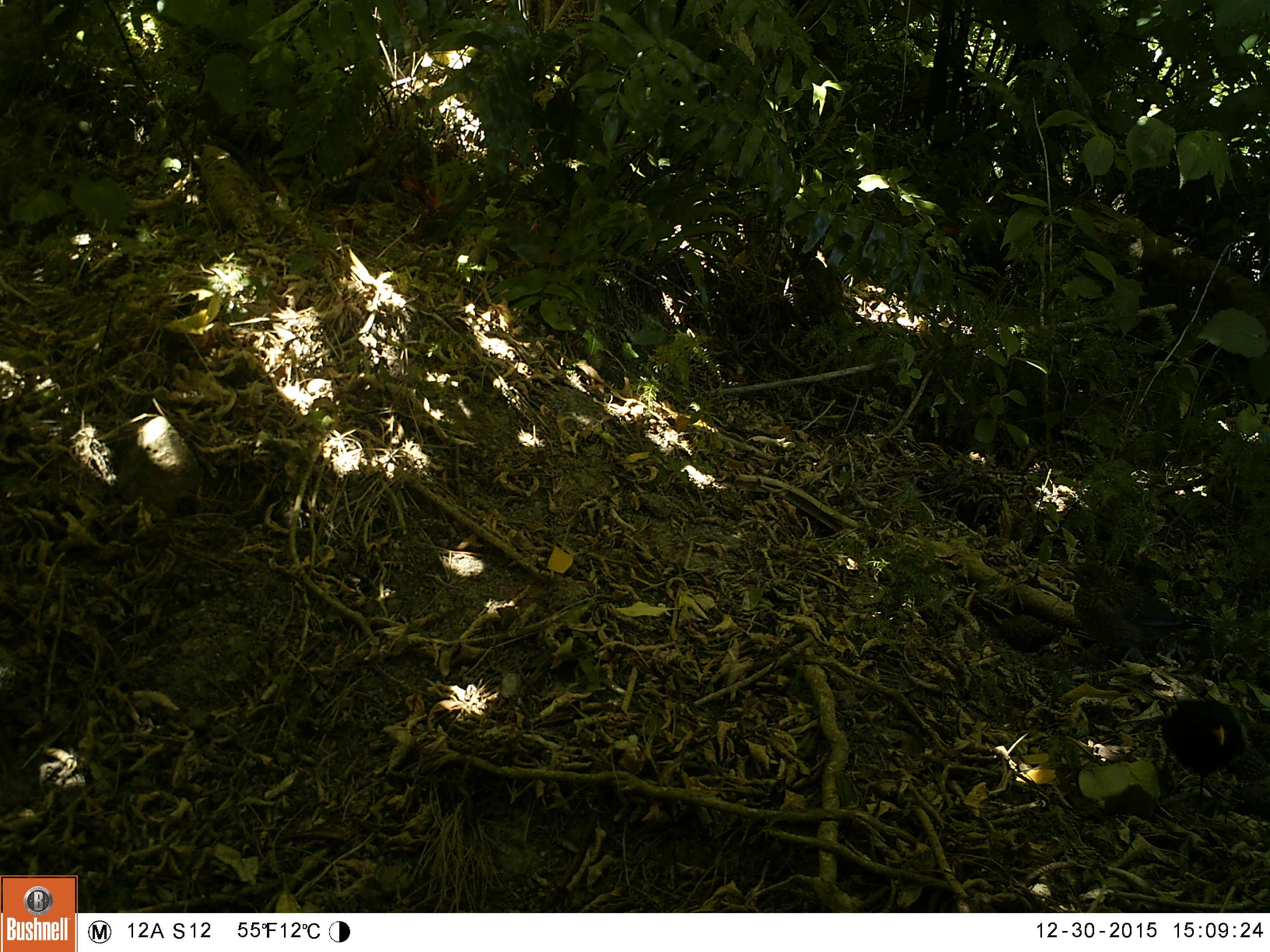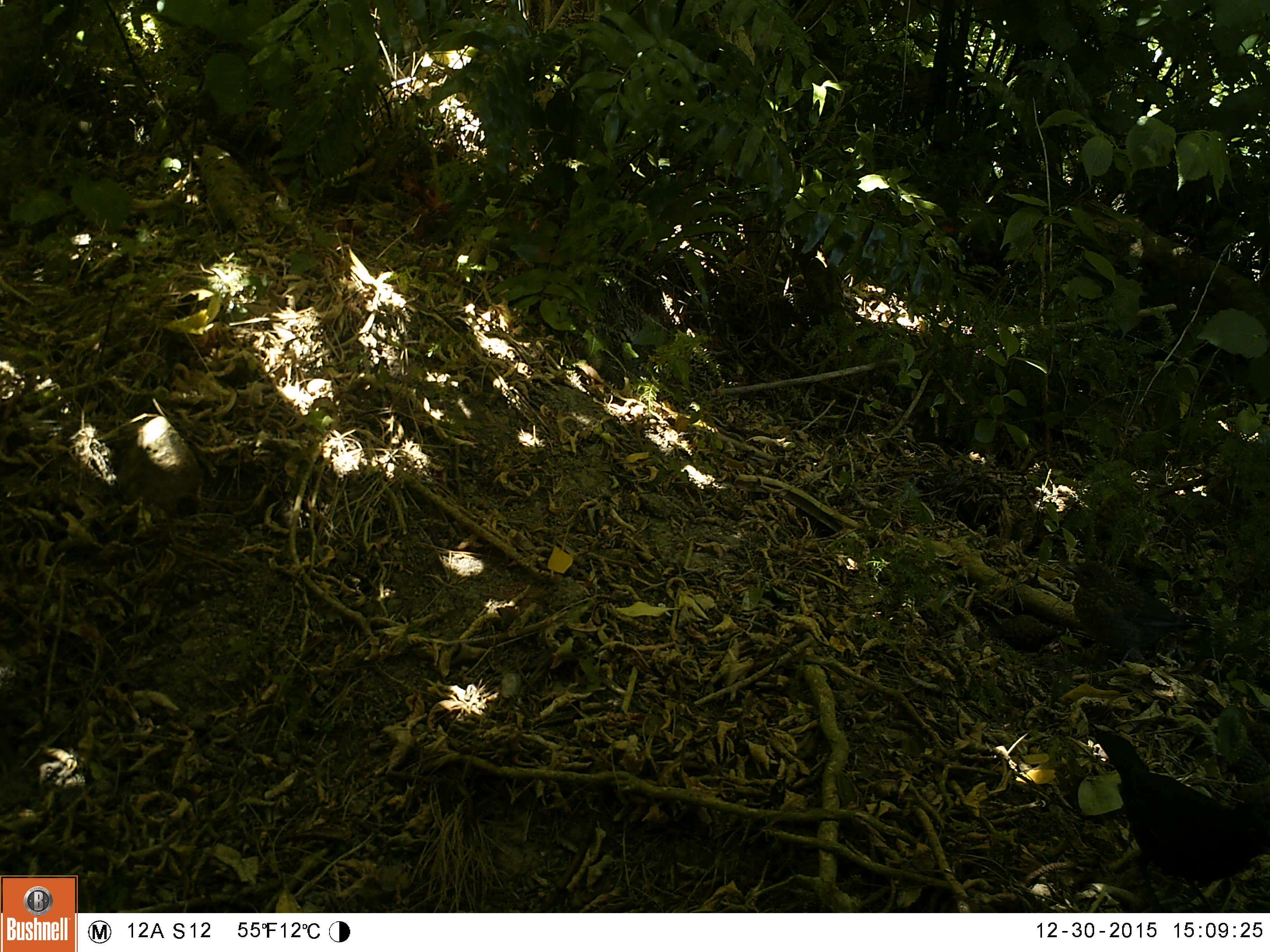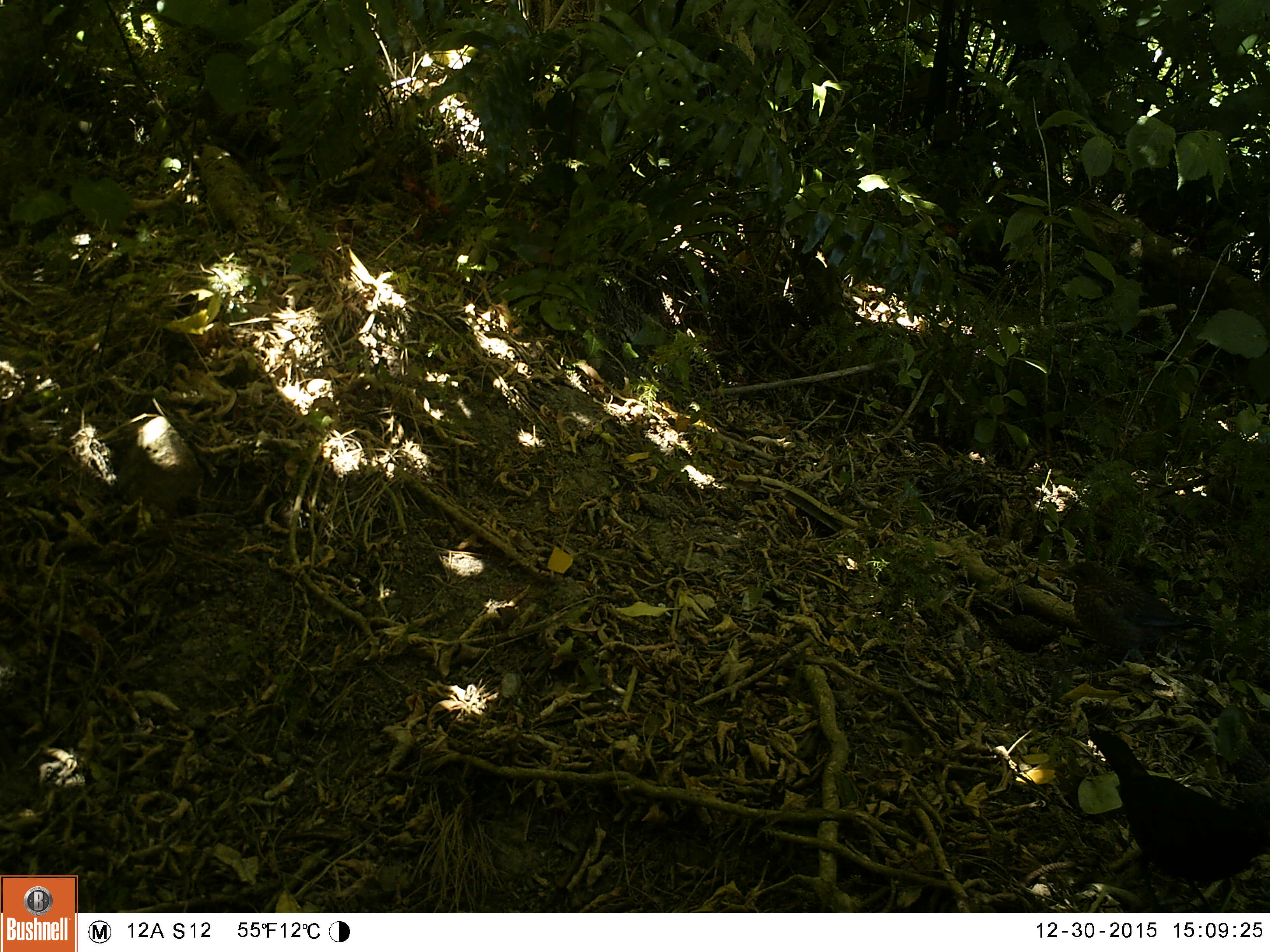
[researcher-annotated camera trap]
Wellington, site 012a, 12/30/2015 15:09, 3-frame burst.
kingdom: Animalia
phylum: Chordata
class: Aves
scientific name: Aves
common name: bird